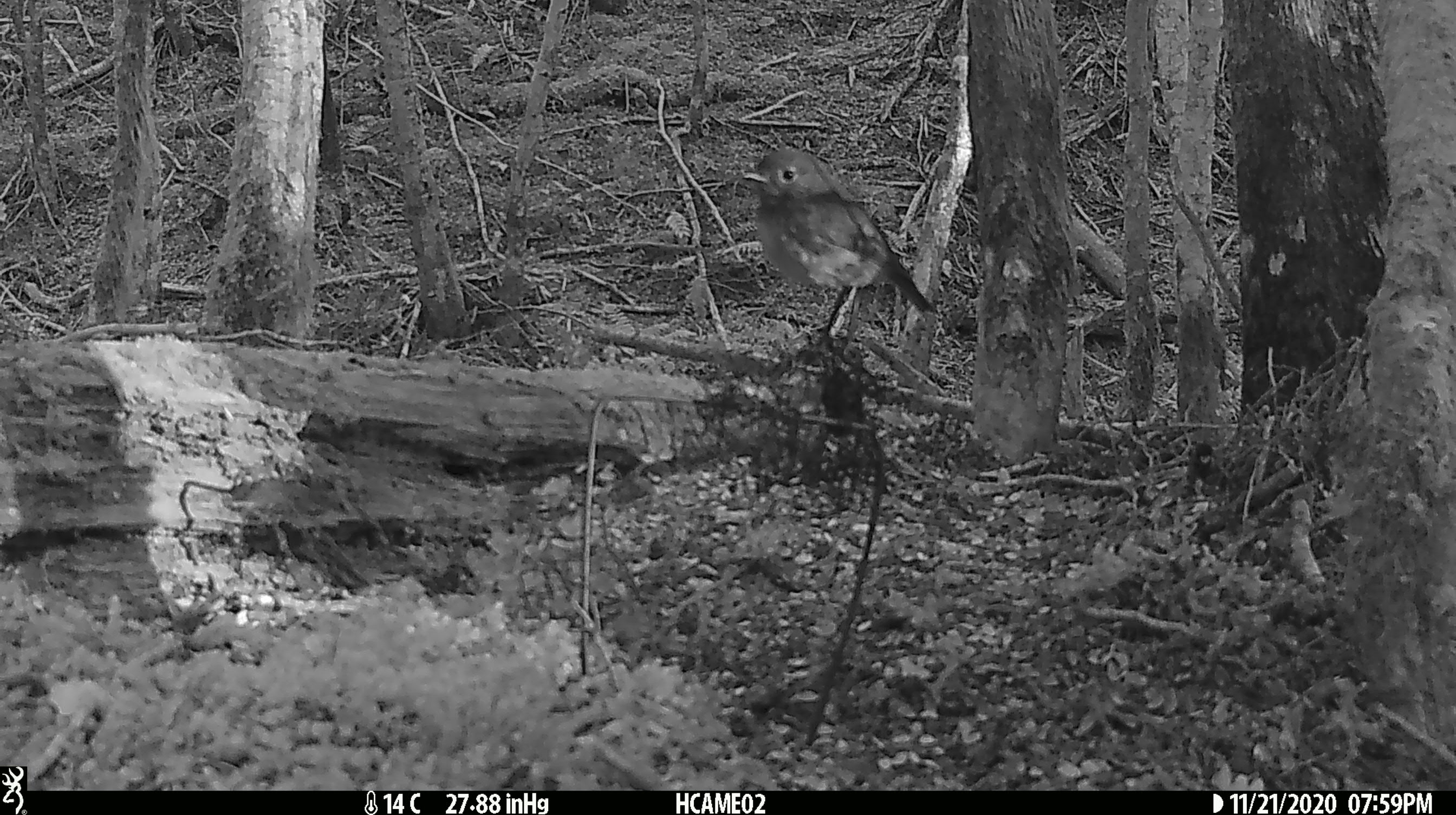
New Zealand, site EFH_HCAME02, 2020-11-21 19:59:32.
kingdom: Animalia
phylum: Chordata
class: Aves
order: Passeriformes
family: Petroicidae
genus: Petroica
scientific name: Petroica australis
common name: new zealand robin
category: robin